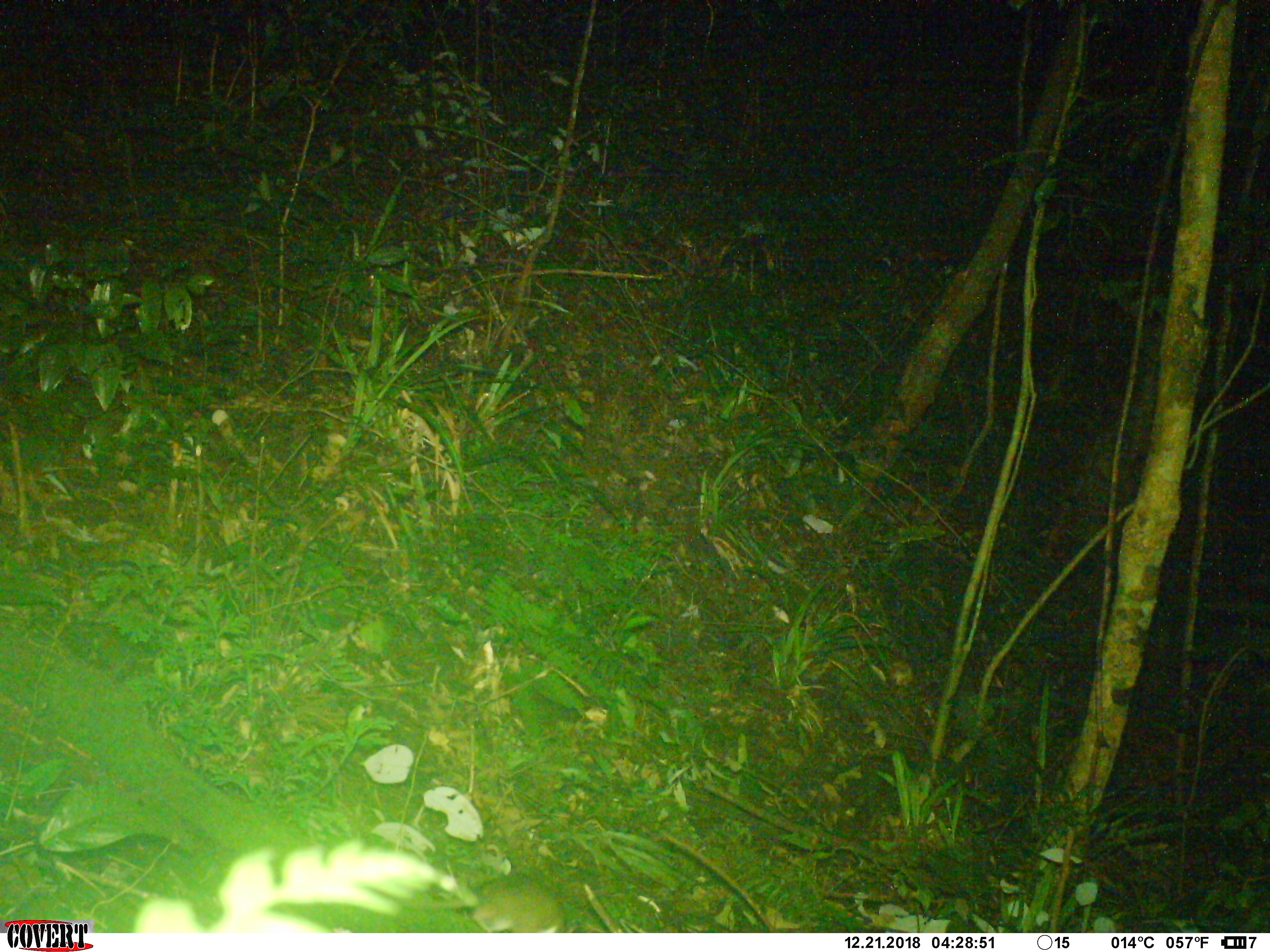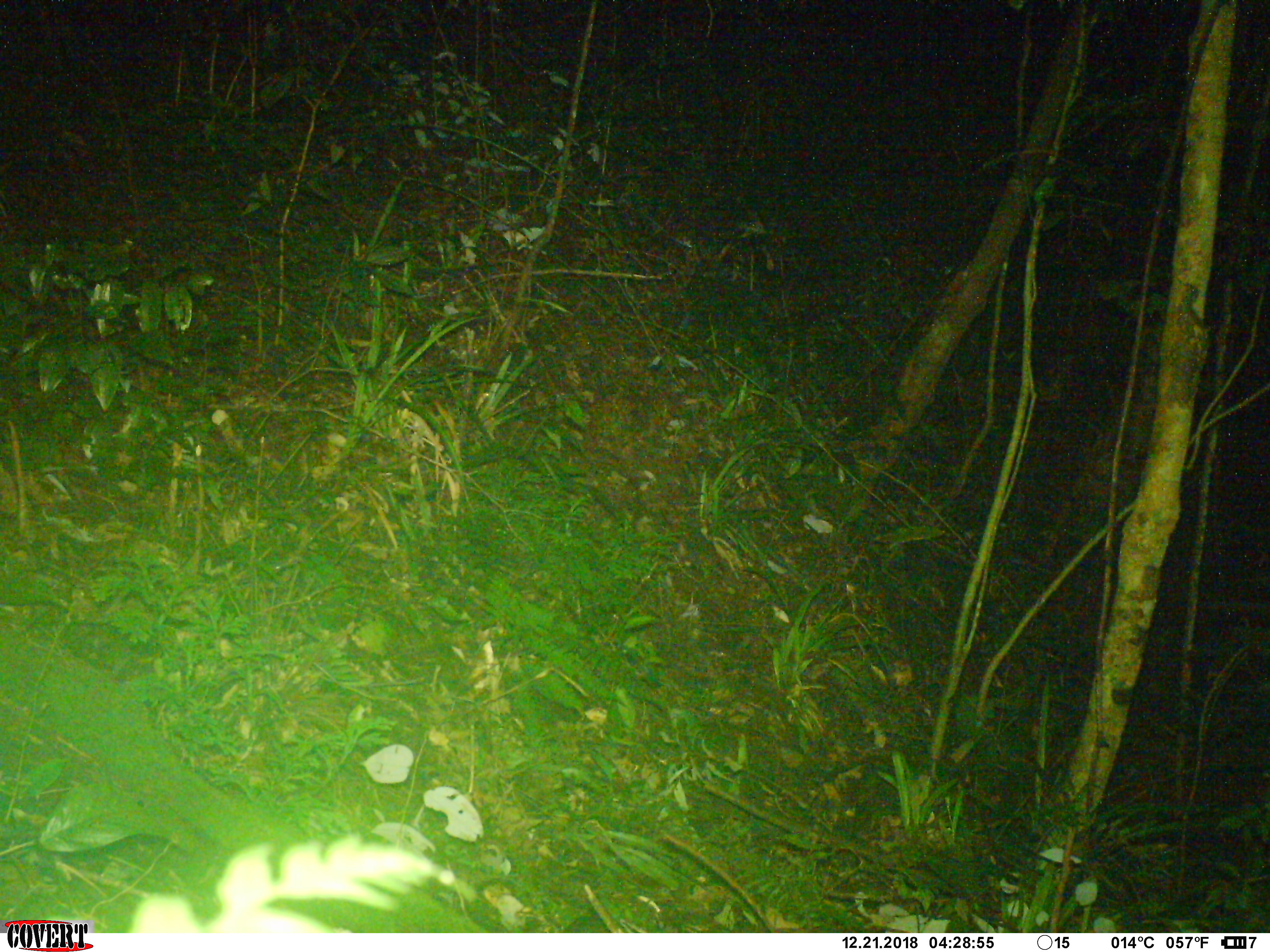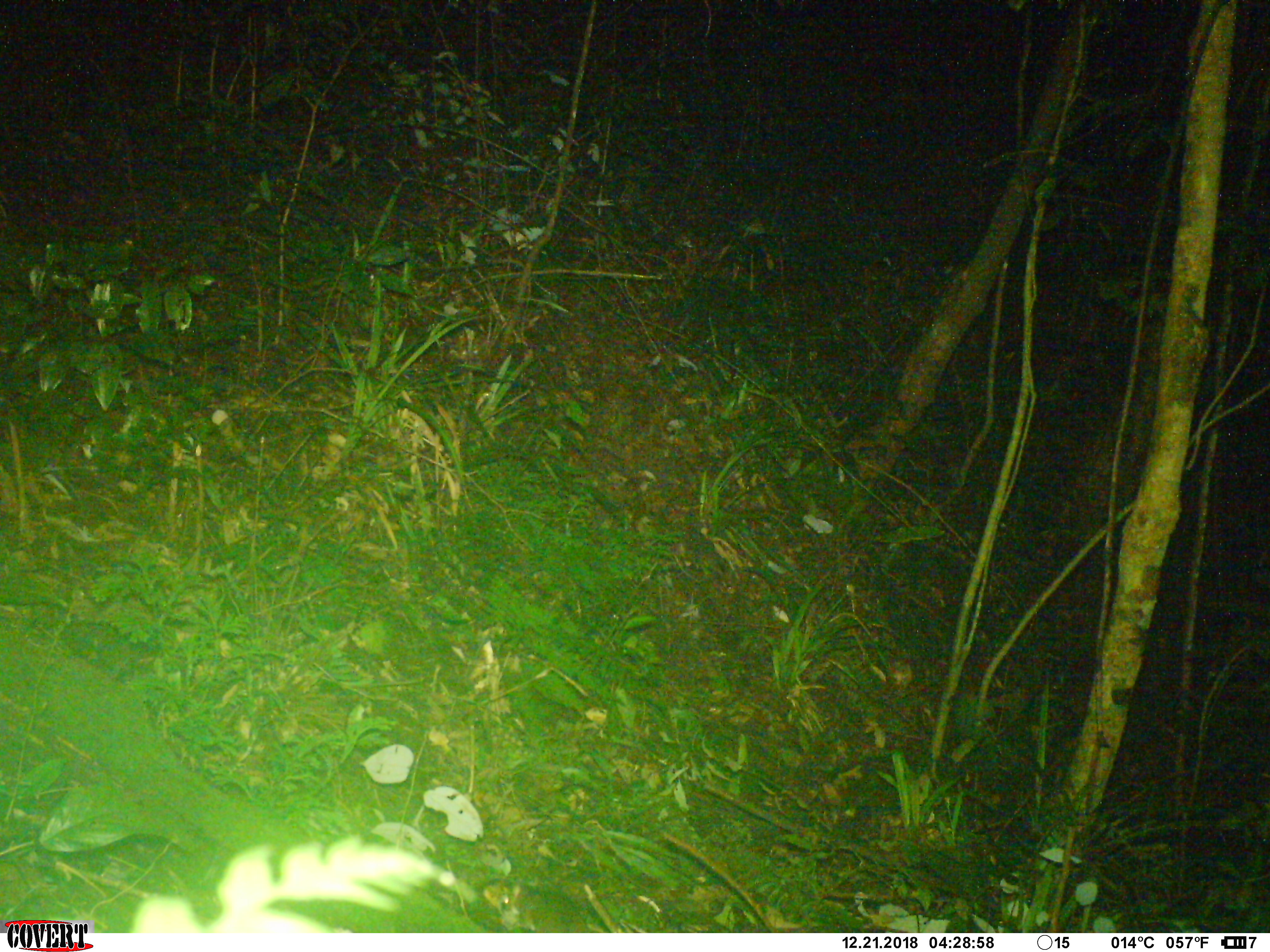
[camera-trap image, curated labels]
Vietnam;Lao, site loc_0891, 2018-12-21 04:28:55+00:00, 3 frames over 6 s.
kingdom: Animalia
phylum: Chordata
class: Mammalia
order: Rodentia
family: Muridae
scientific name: Muridae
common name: old-world mice and rats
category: unidentified murid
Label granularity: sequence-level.